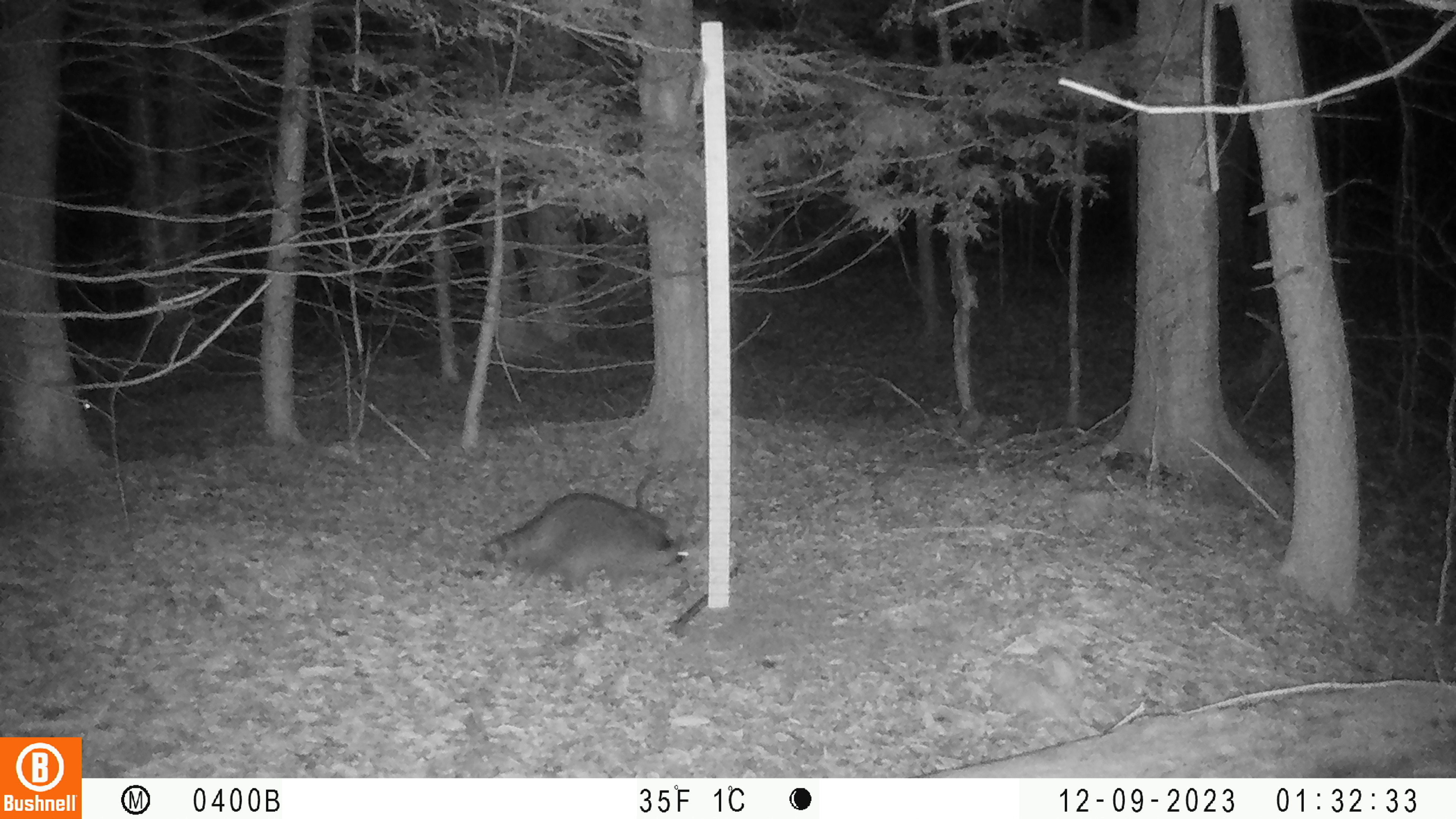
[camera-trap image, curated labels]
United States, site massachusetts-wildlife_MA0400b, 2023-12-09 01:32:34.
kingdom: Animalia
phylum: Chordata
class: Mammalia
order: Carnivora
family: Procyonidae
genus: Procyon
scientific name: Procyon lotor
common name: raccoon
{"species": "raccoon (Procyon lotor)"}